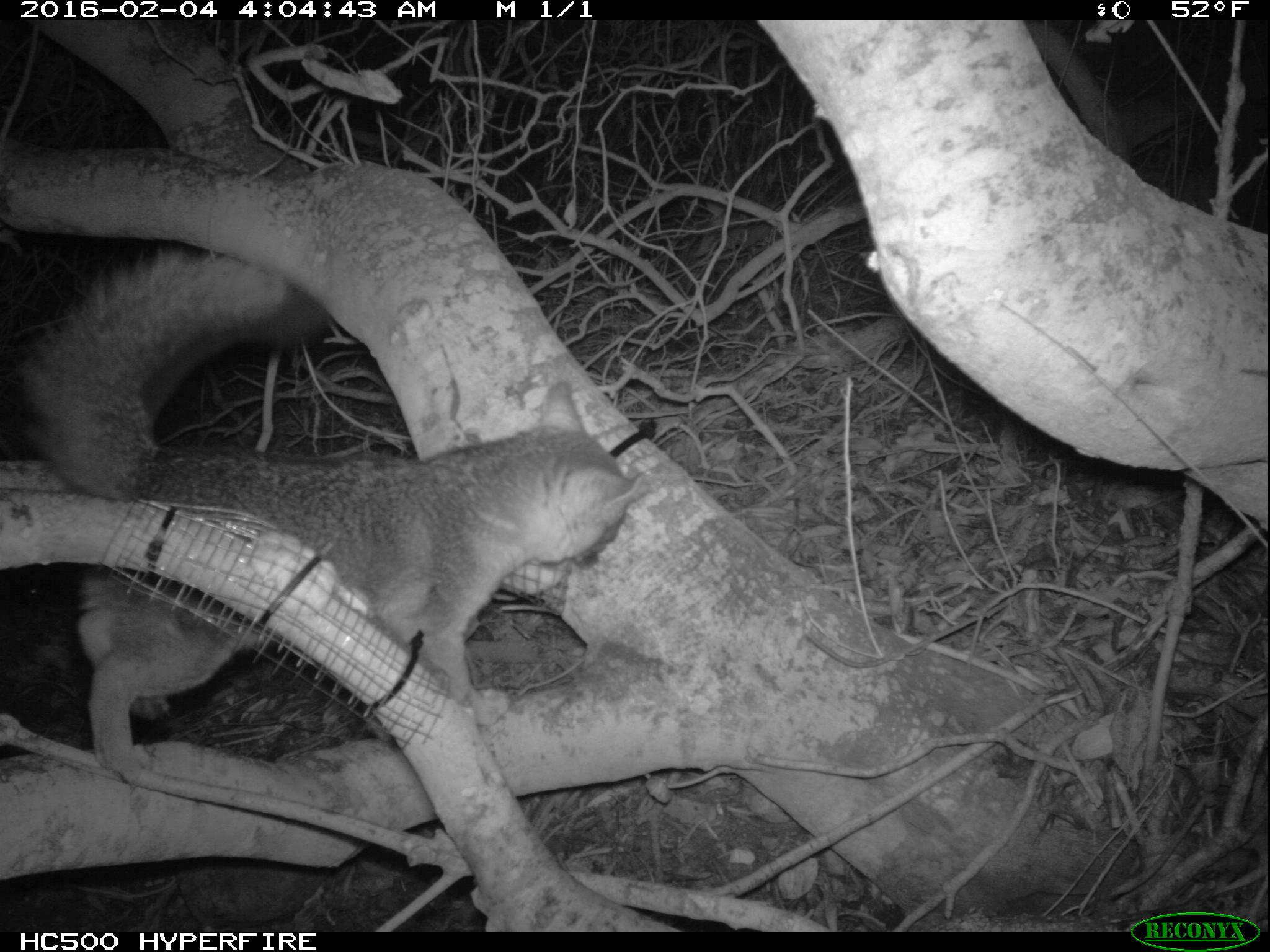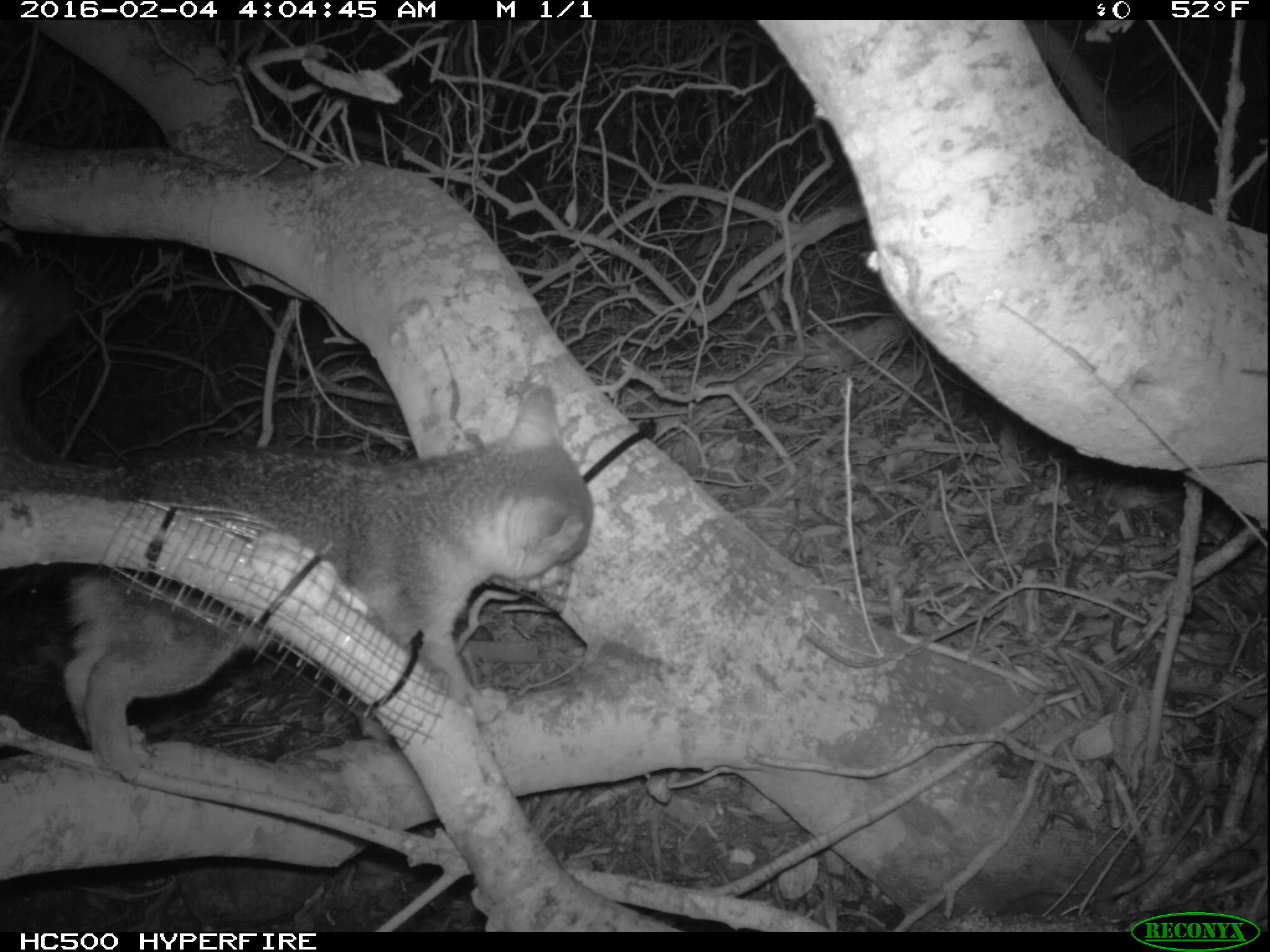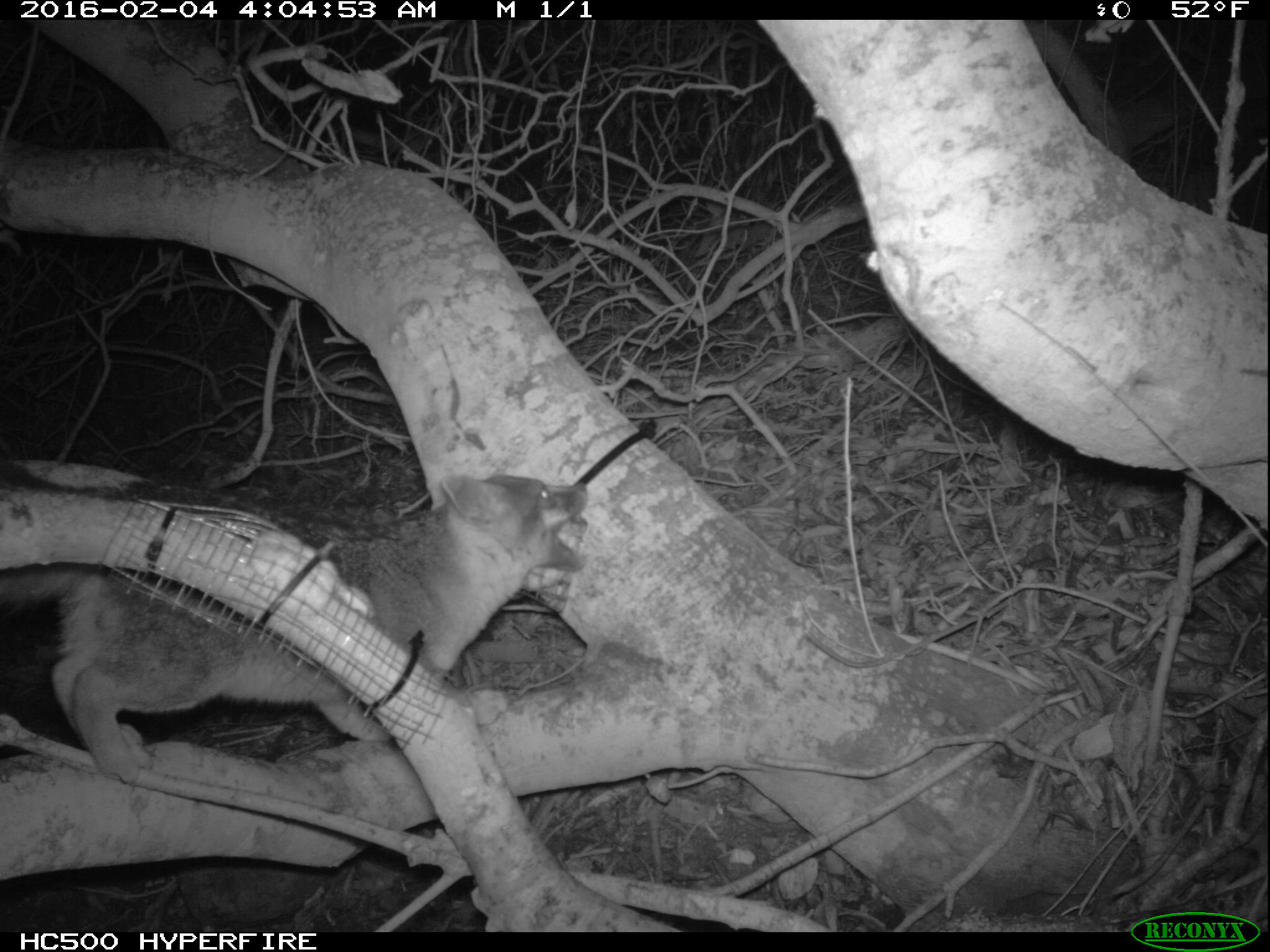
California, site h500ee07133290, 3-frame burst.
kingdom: Animalia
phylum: Chordata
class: Mammalia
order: Carnivora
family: Canidae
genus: Urocyon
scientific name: Urocyon littoralis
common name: island fox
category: fox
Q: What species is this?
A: Fox (island fox) (Urocyon littoralis).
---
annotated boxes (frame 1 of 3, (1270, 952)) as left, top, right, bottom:
fox: 0, 250, 645, 771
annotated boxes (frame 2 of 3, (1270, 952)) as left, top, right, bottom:
fox: 0, 384, 593, 781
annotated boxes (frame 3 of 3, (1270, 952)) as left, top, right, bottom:
fox: 0, 461, 587, 783